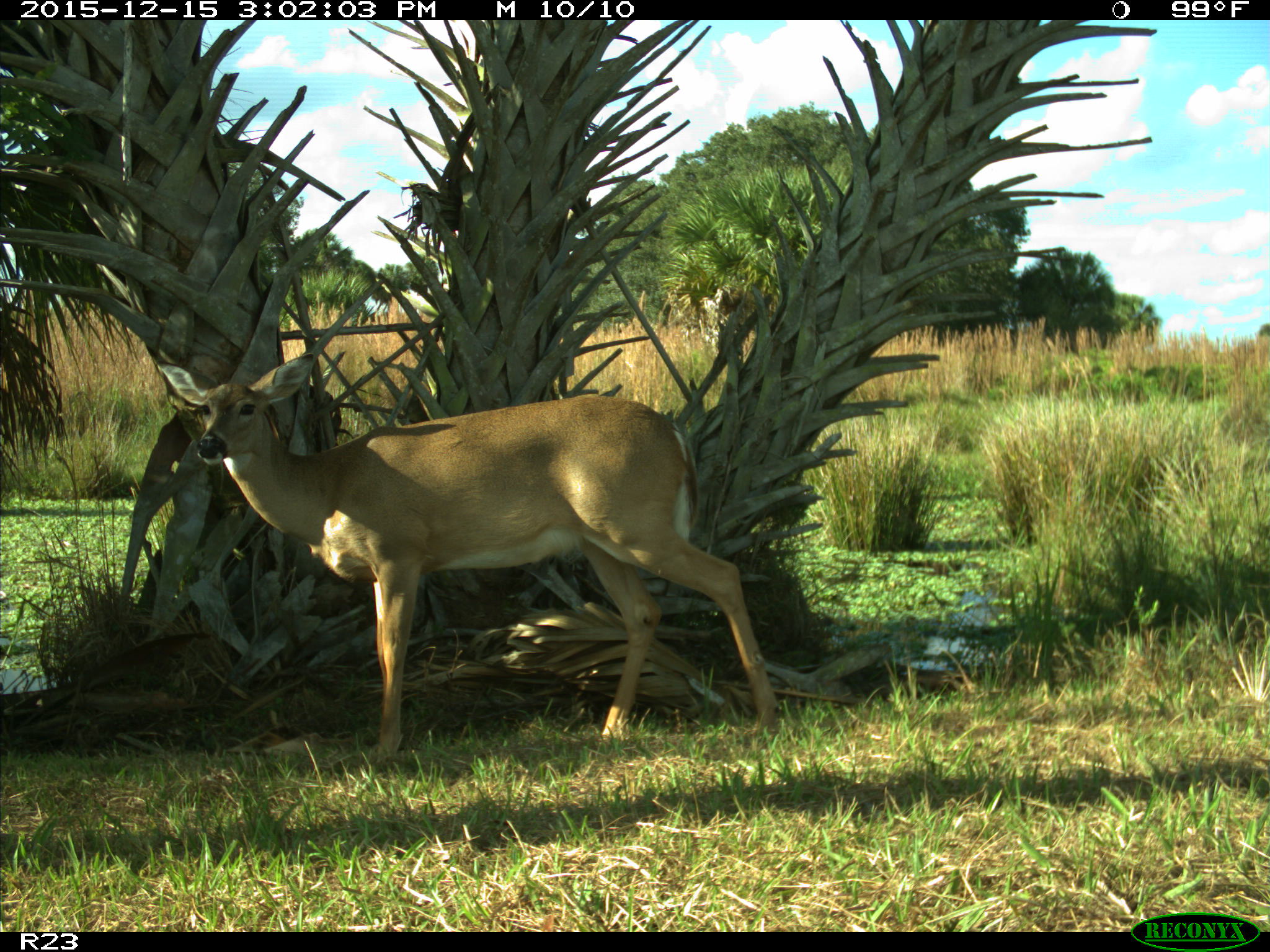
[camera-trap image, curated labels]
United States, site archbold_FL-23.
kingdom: Animalia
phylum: Chordata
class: Mammalia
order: Artiodactyla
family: Cervidae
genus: Odocoileus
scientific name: Odocoileus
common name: deer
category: unidentified deer